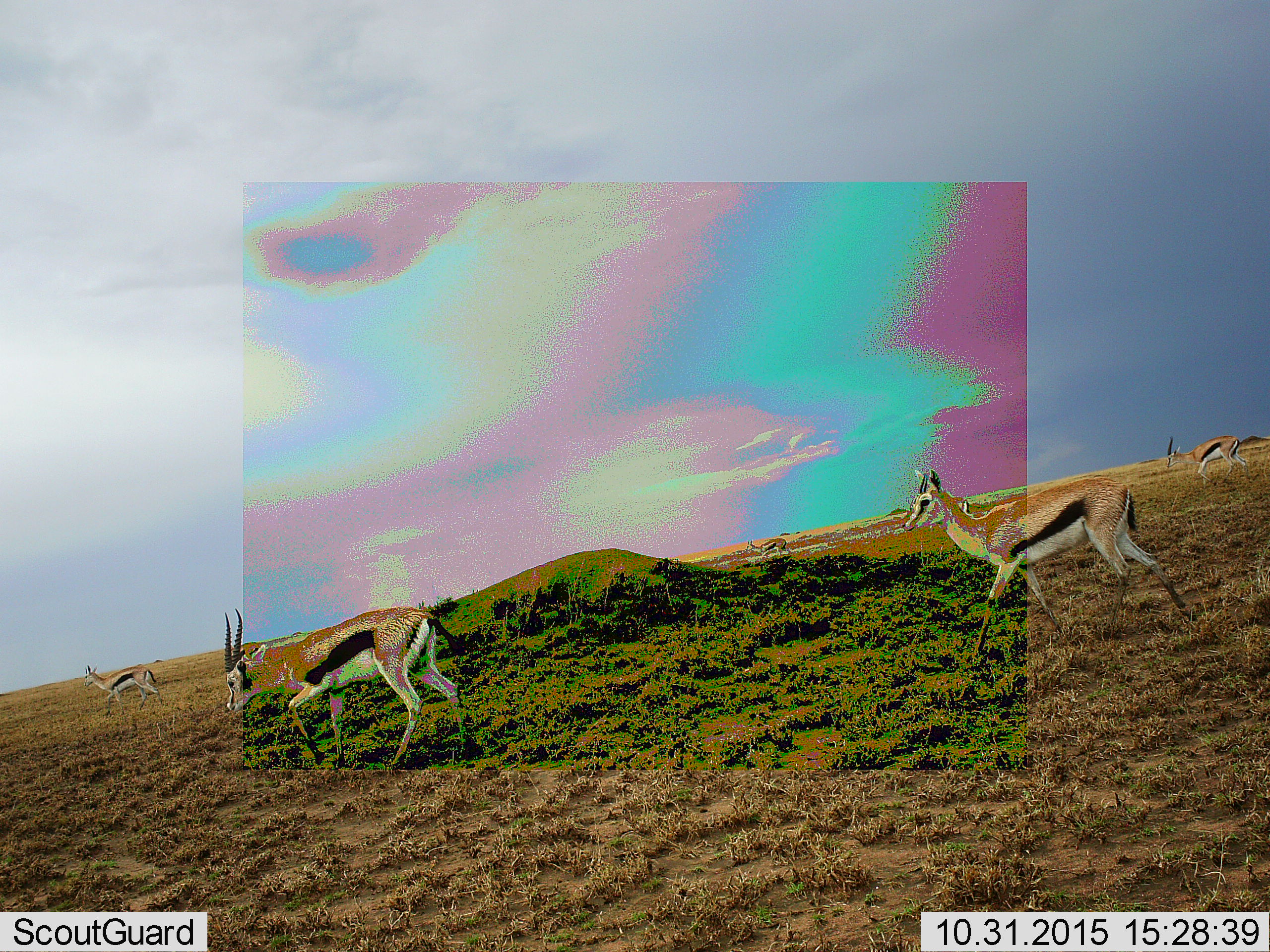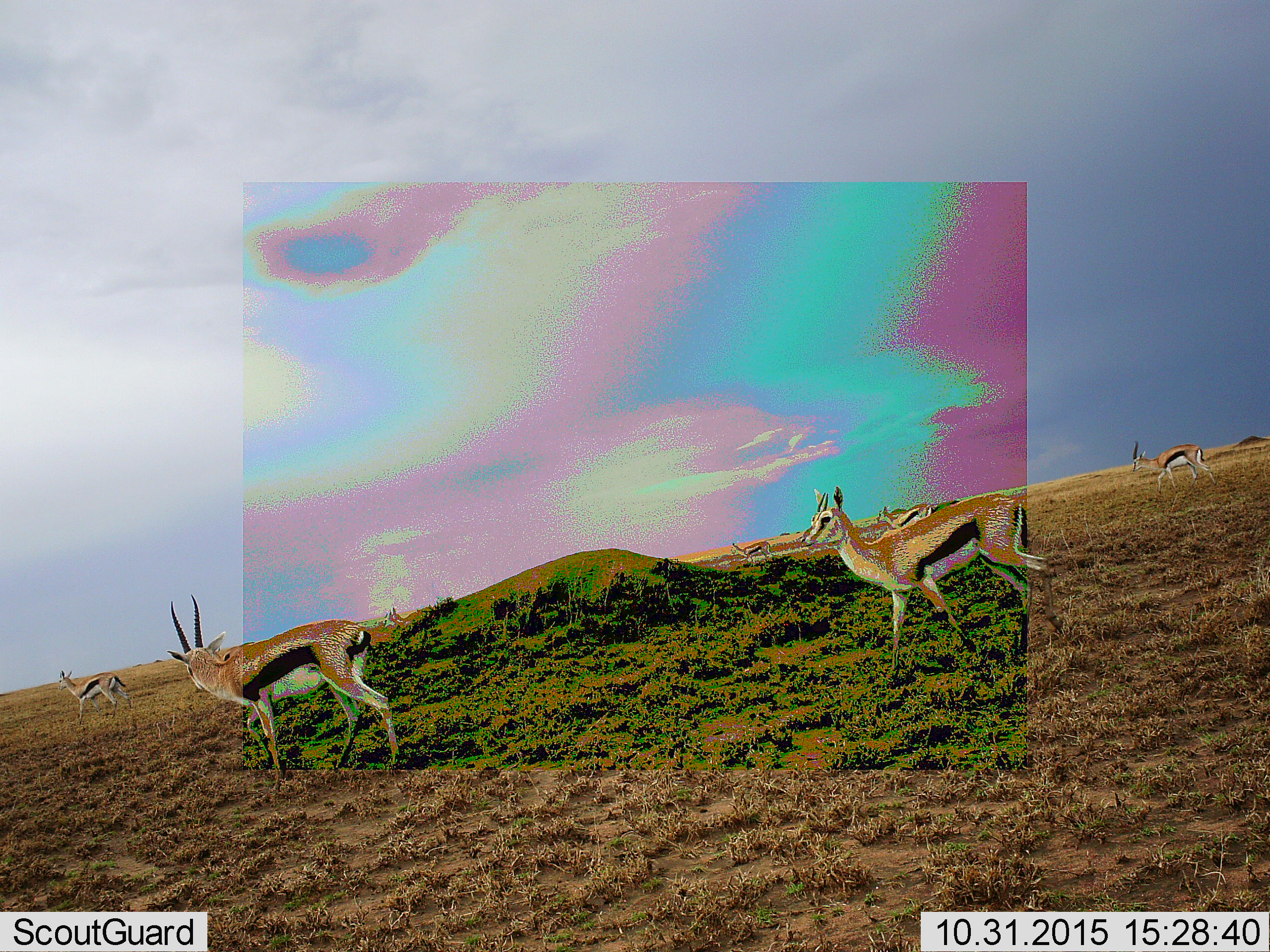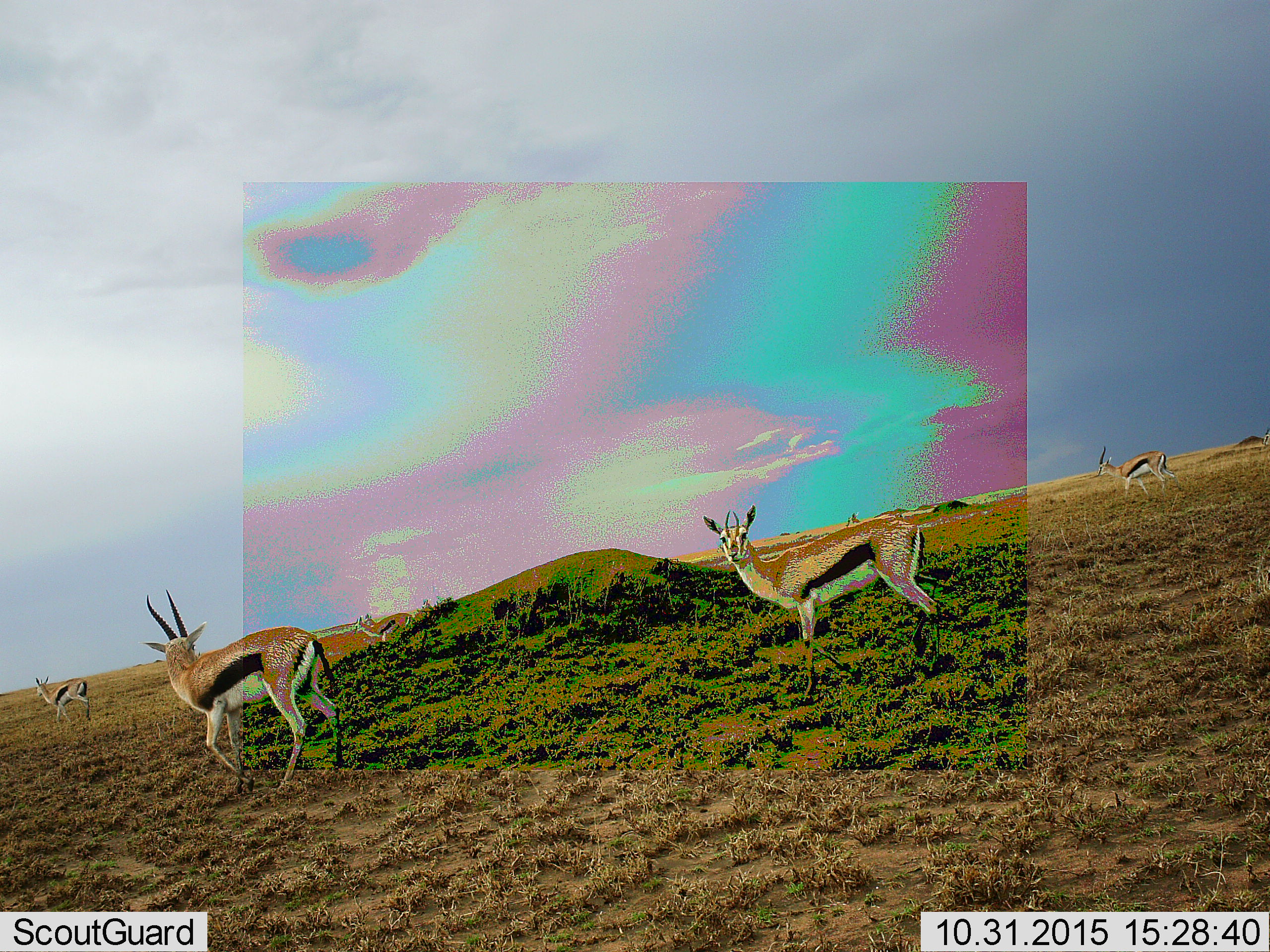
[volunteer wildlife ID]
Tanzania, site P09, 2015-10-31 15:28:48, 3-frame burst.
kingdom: Animalia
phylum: Chordata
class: Mammalia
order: Artiodactyla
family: Bovidae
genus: Eudorcas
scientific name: Eudorcas thomsonii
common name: thomson's gazelle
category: gazellethomsons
Gazellethomsons (thomson's gazelle) (Eudorcas thomsonii), count 5. Behavior (volunteer vote fractions): standing 0%, resting 0%, moving 100%, interacting 0%. Young present (vote fraction): 0%. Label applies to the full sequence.